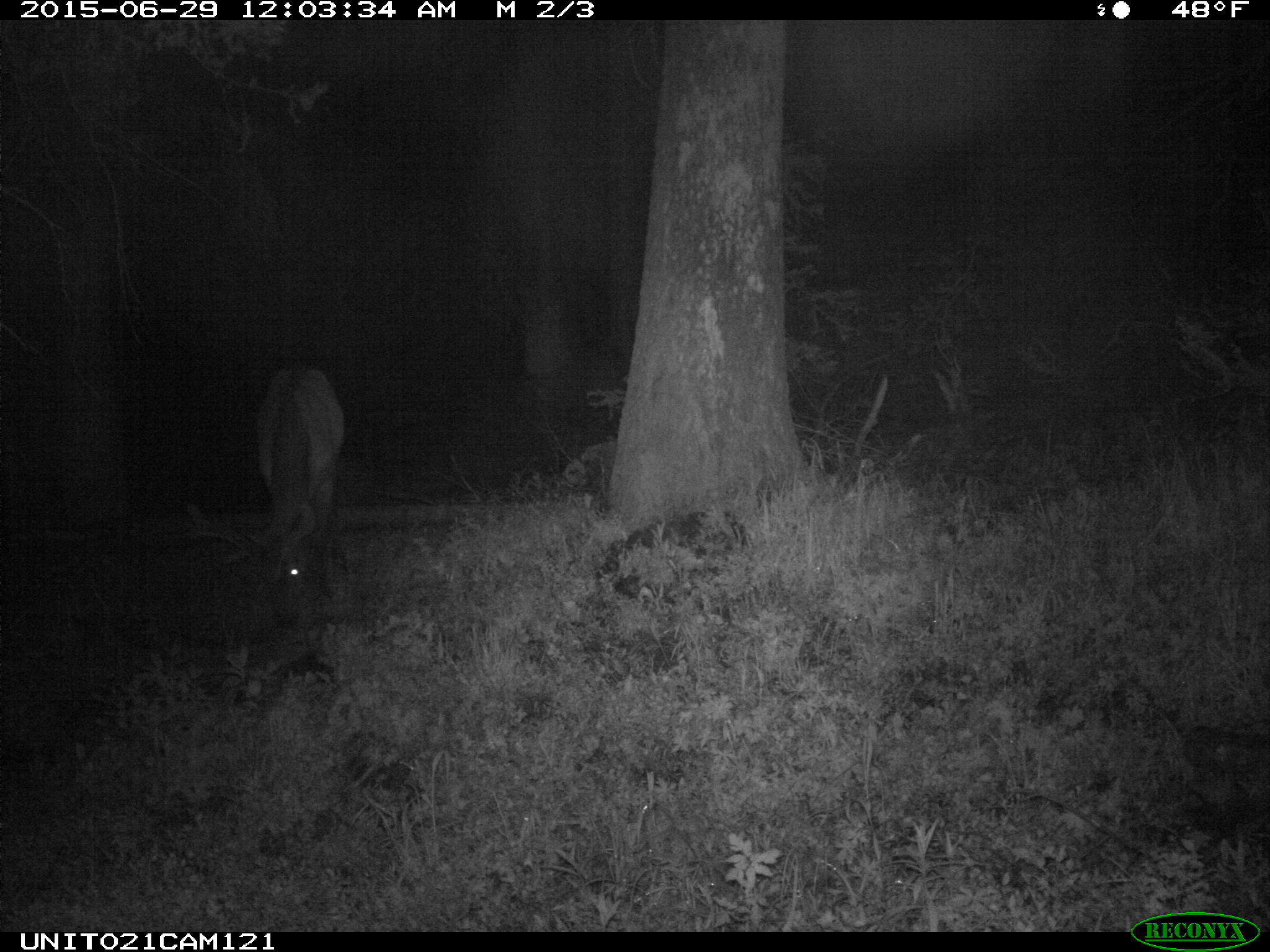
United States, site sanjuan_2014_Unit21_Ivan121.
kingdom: Animalia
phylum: Chordata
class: Mammalia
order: Artiodactyla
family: Cervidae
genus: Cervus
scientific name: Cervus elaphus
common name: red deer